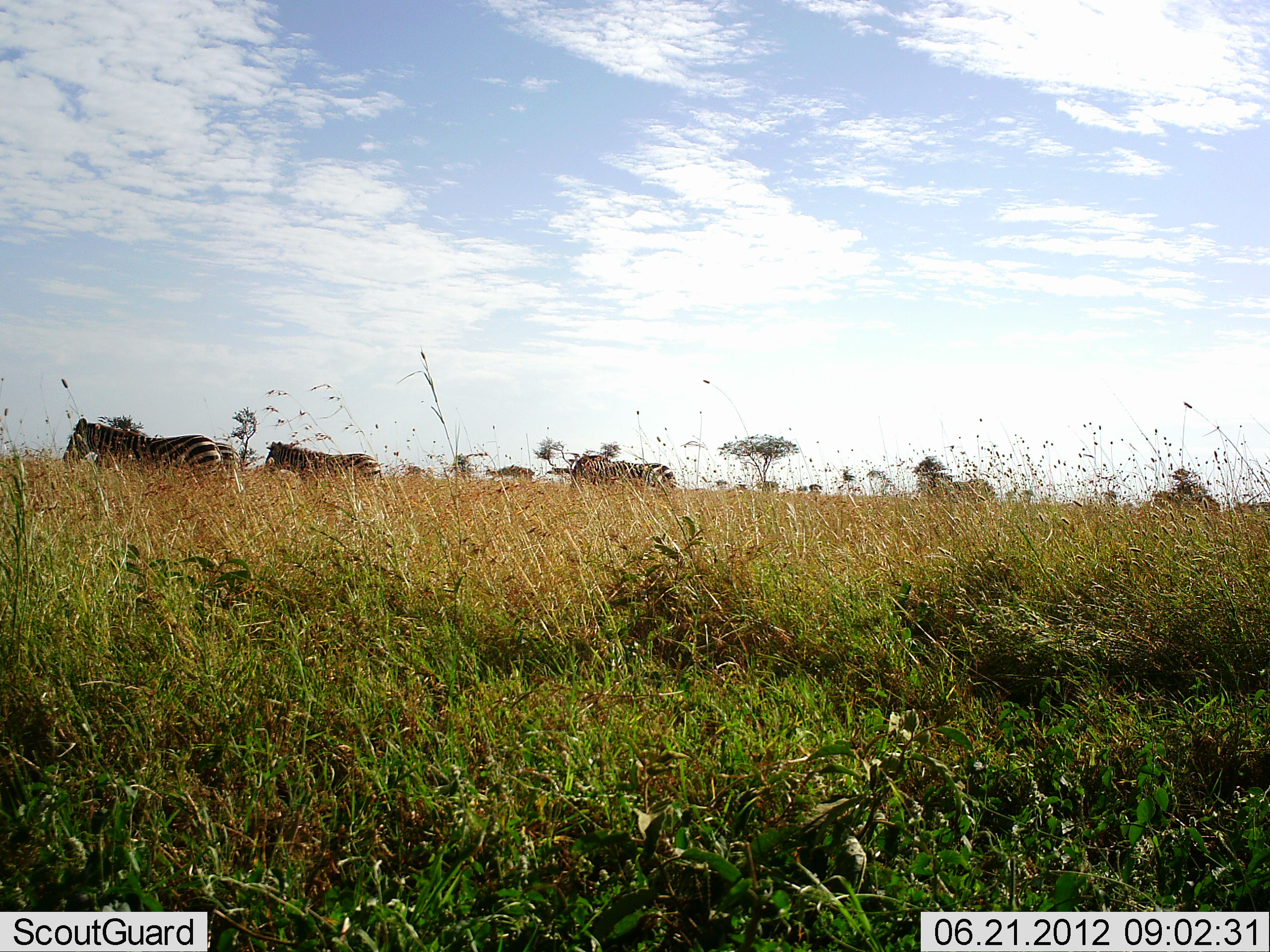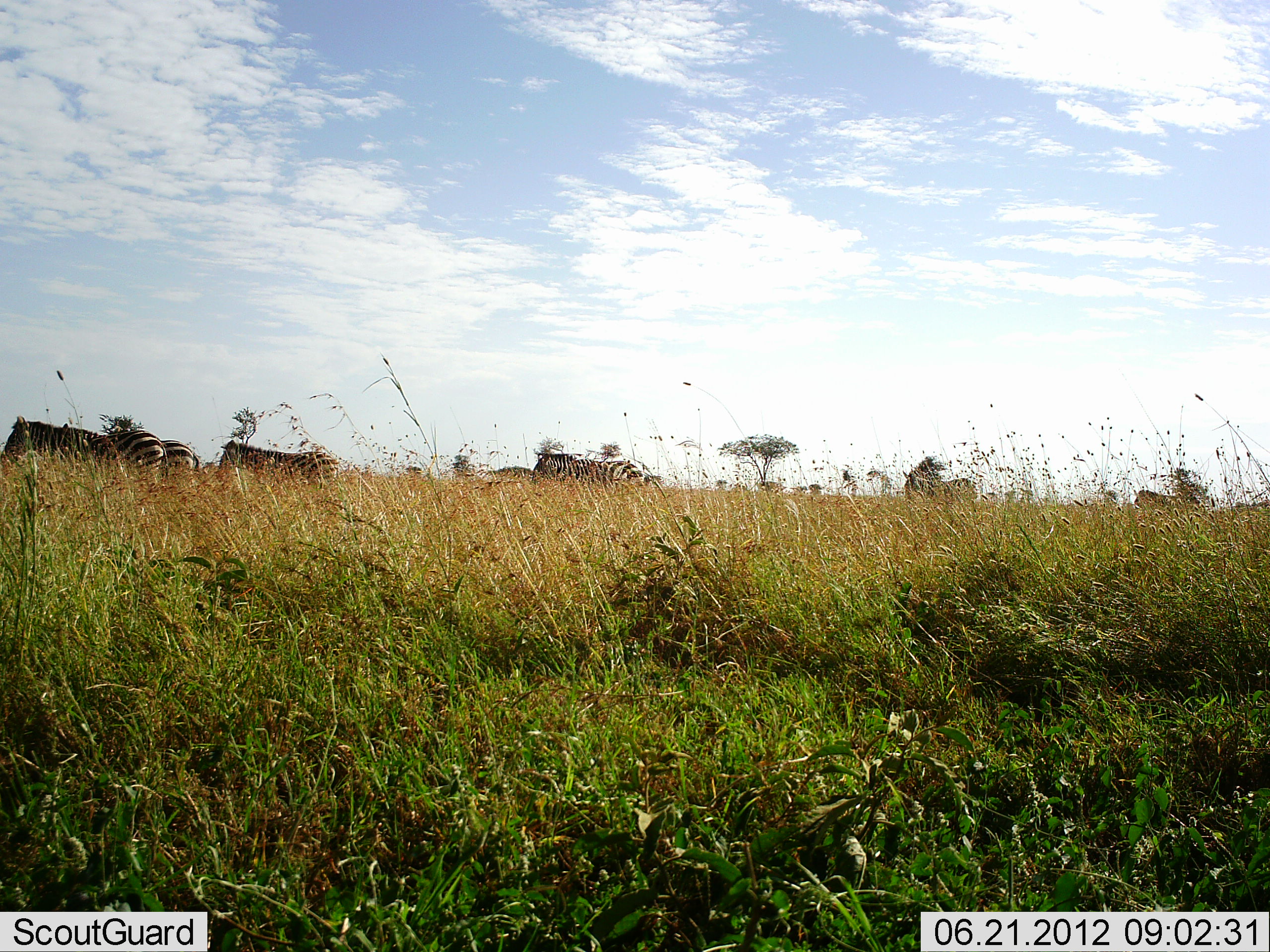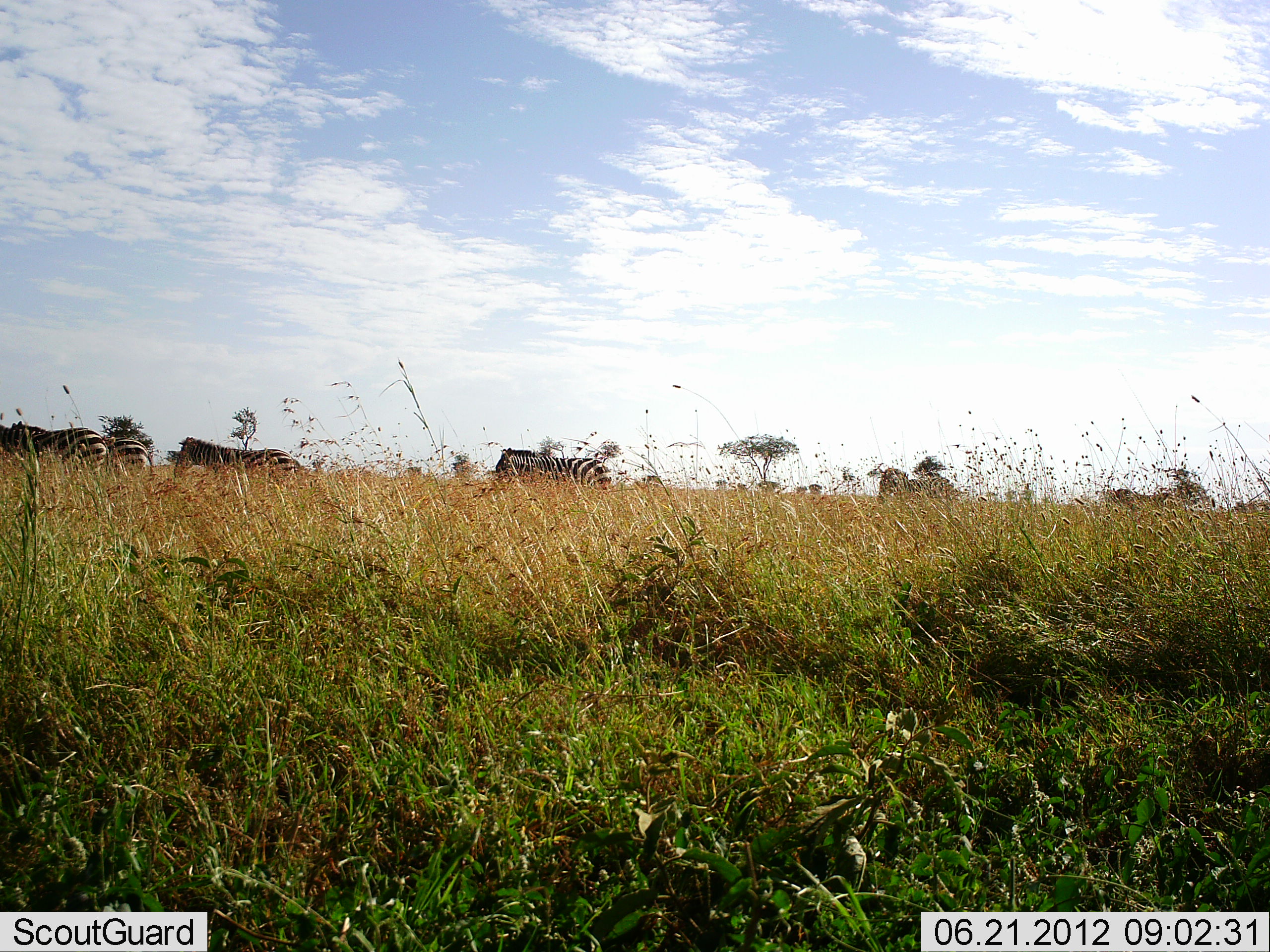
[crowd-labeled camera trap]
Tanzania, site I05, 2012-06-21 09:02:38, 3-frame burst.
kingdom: Animalia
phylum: Chordata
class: Mammalia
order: Perissodactyla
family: Equidae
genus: Equus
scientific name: Equus quagga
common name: plains zebra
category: zebra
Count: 6.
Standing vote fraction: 10%.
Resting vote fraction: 0%.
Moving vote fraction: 100%.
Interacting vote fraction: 0%.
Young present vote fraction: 0%.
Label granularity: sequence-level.